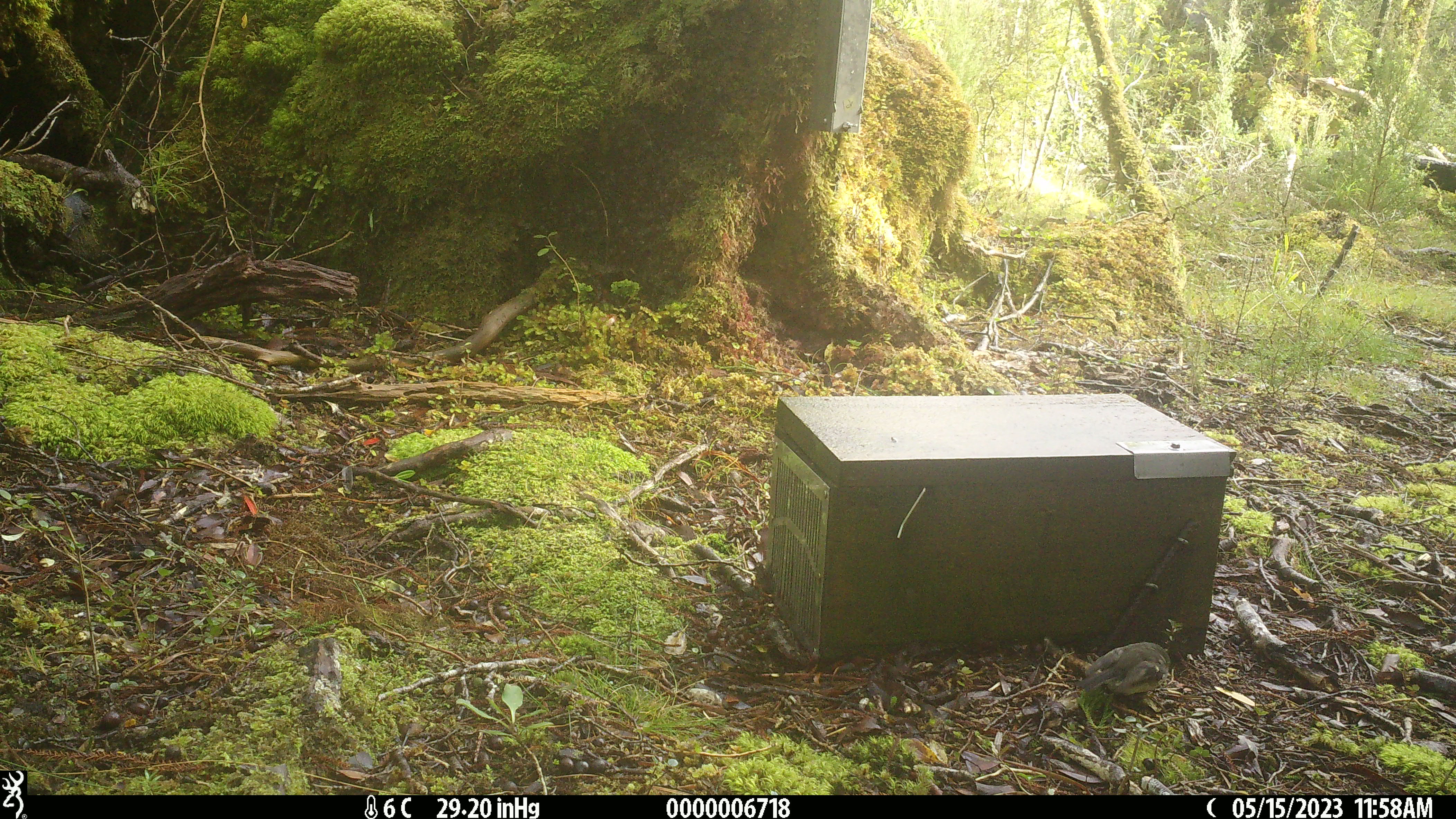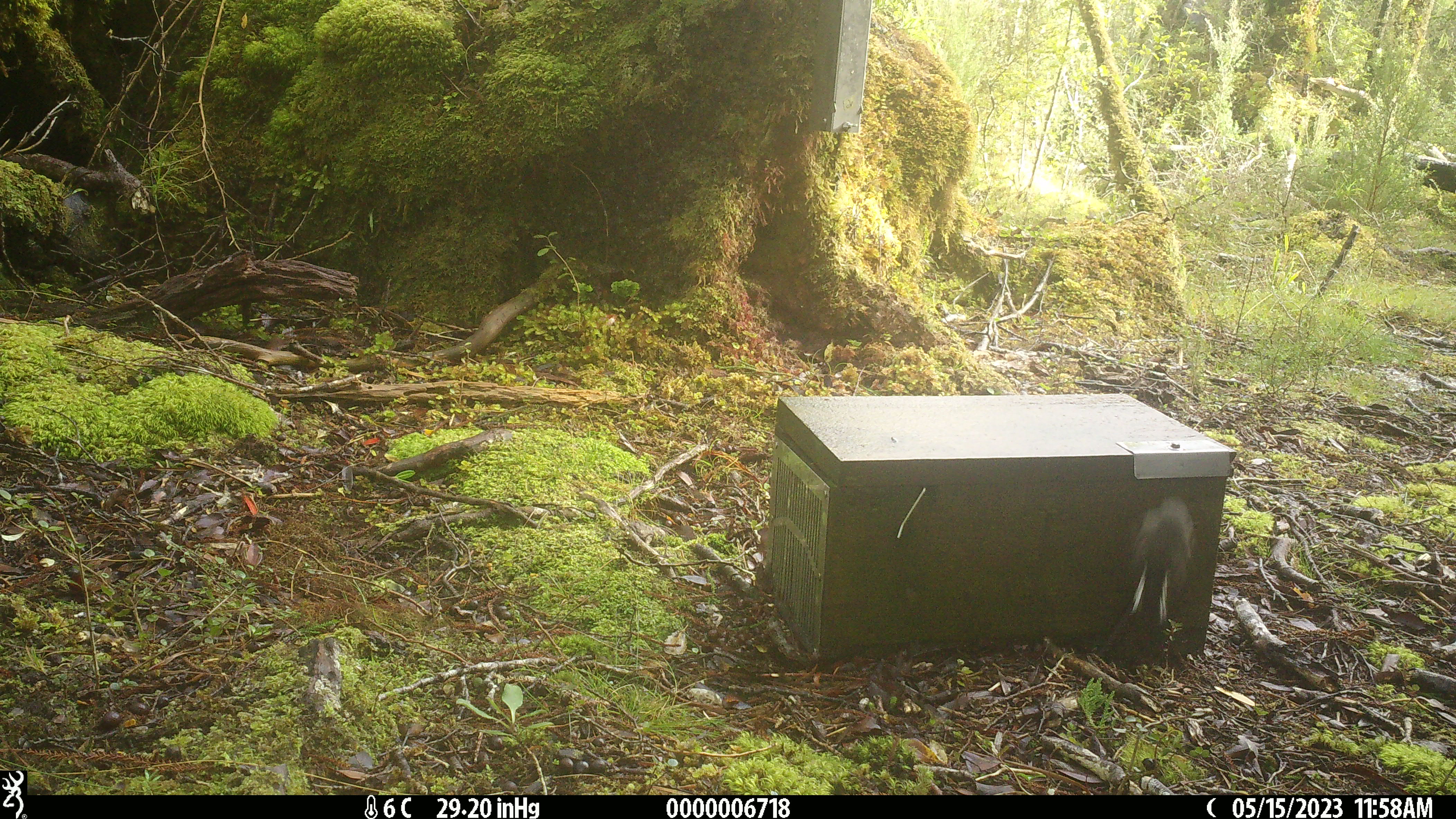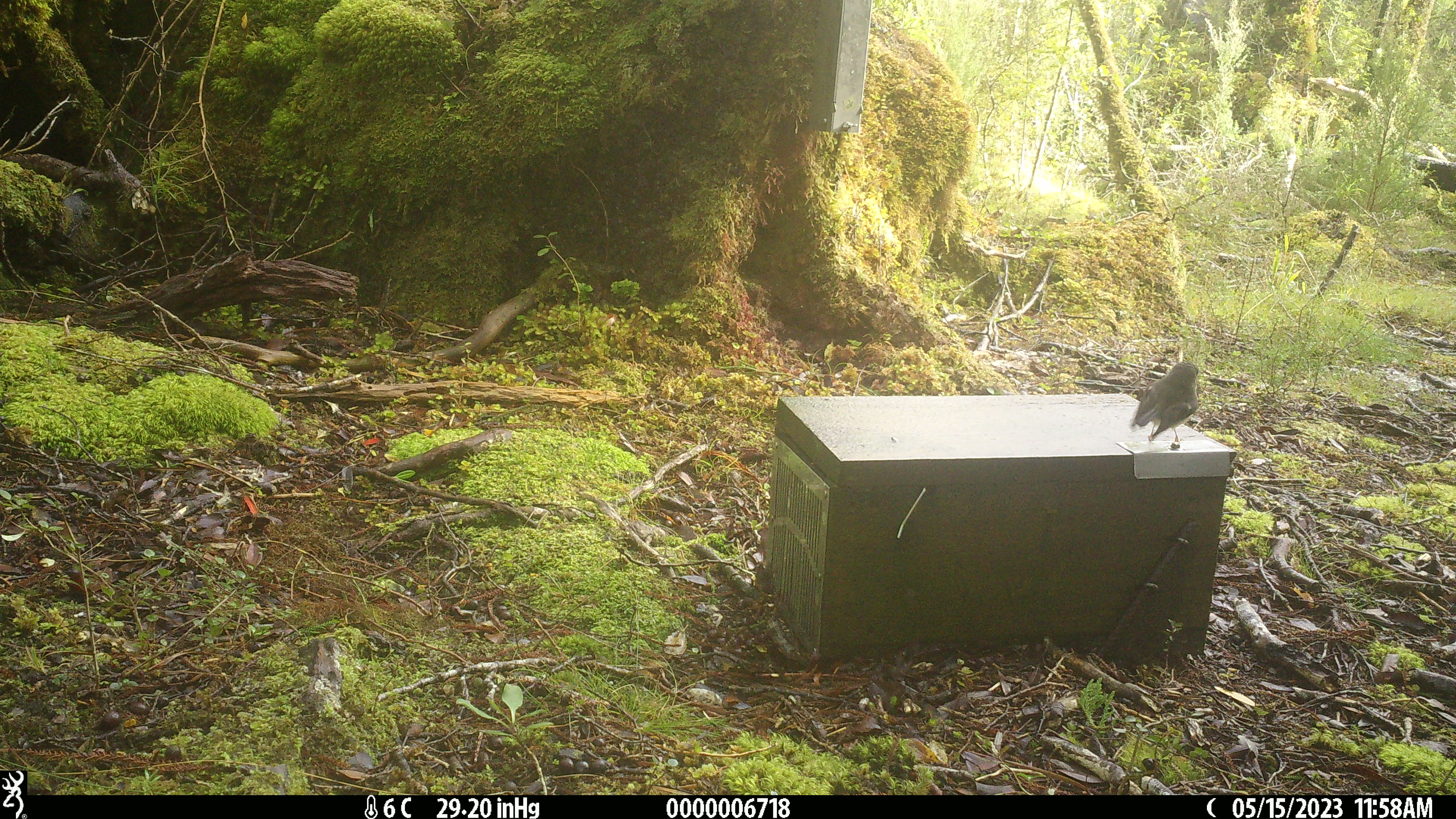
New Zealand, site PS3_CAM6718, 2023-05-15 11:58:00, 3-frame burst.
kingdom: Animalia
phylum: Chordata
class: Aves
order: Passeriformes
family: Petroicidae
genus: Petroica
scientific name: Petroica macrocephala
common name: tomtit